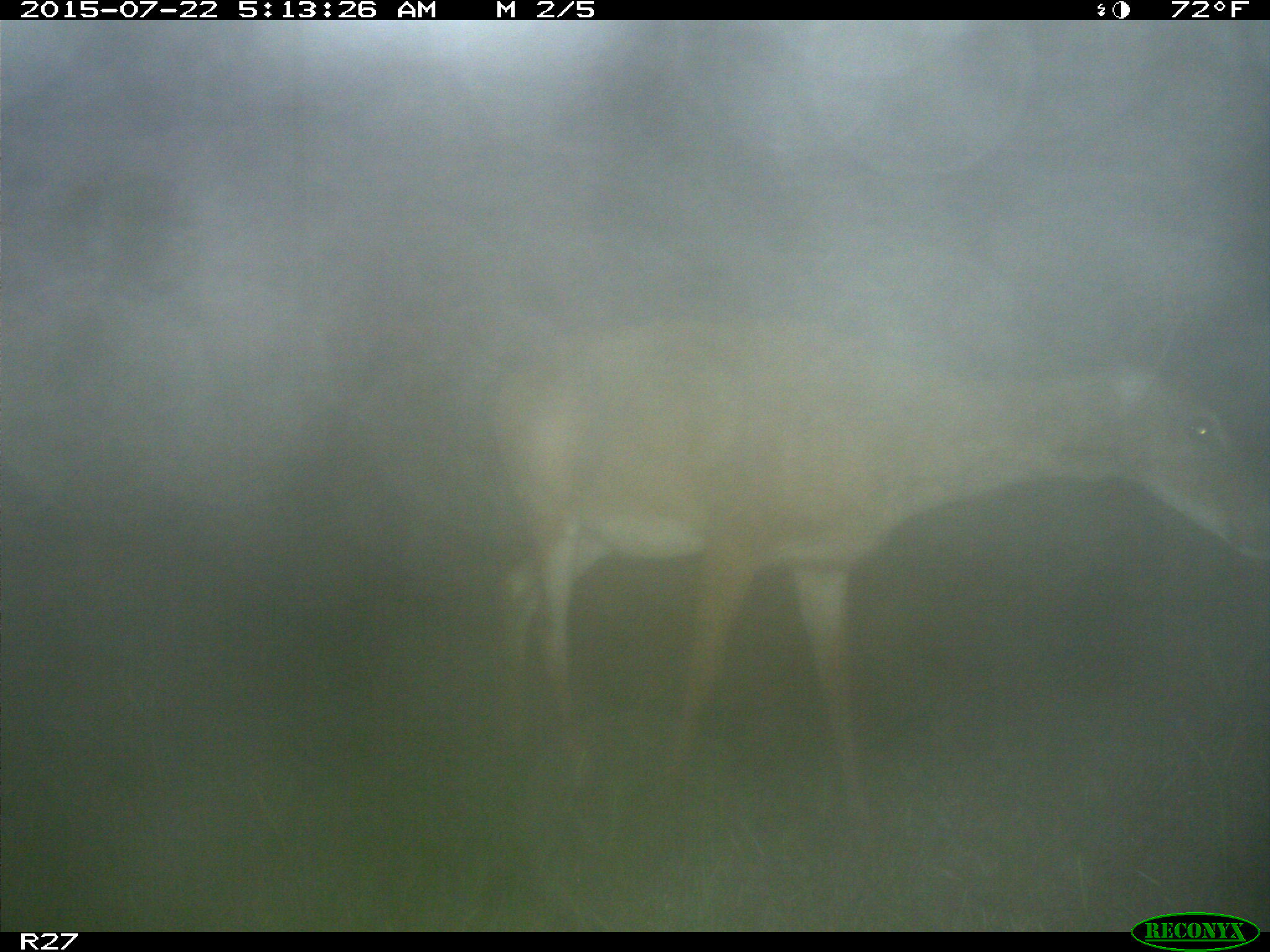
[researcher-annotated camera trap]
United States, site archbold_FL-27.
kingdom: Animalia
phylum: Chordata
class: Mammalia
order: Artiodactyla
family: Cervidae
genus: Odocoileus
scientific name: Odocoileus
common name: deer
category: unidentified deer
Unidentified deer (deer) (Odocoileus).